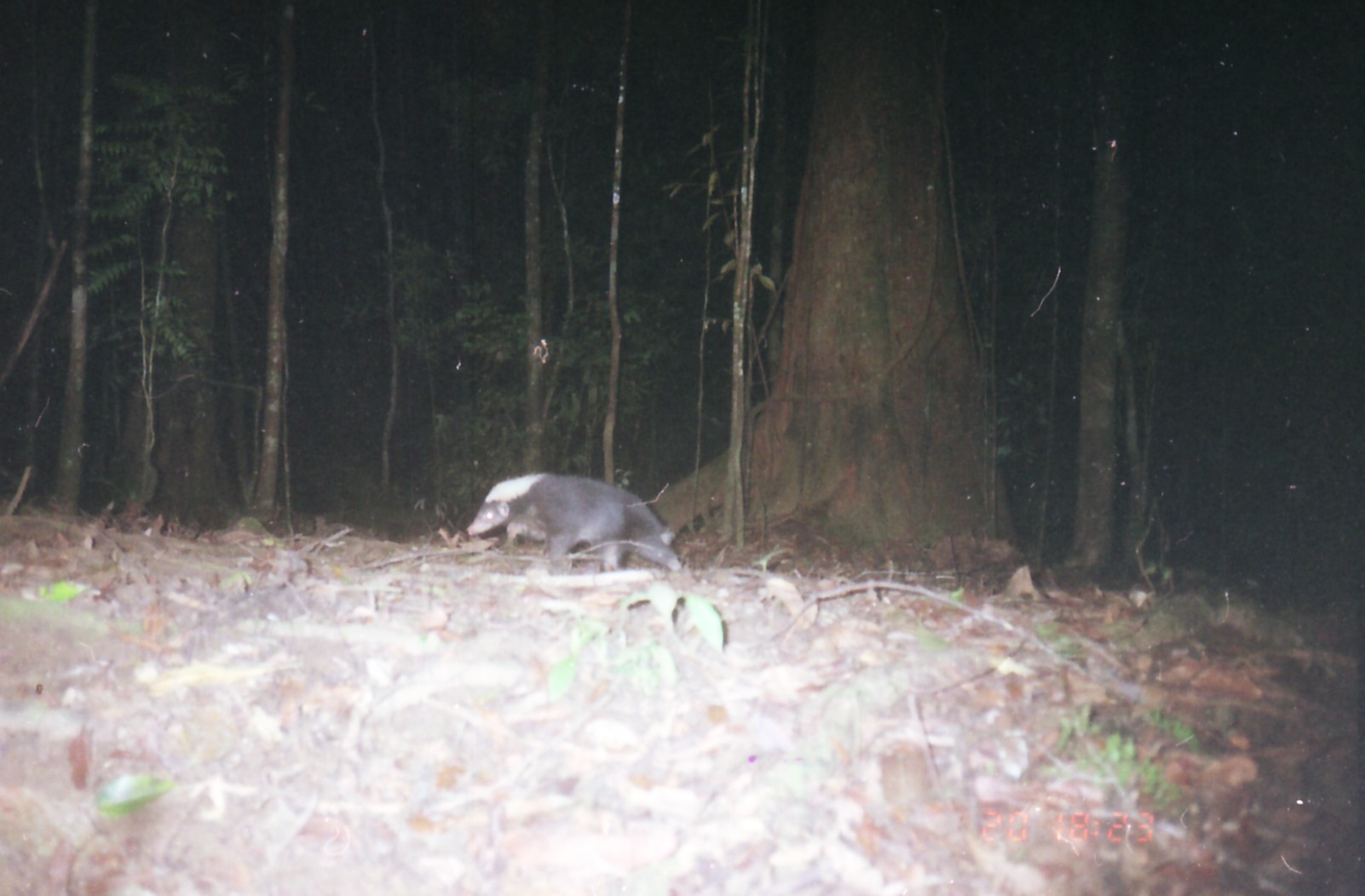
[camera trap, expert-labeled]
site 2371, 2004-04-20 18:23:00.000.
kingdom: Animalia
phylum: Chordata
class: Mammalia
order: Carnivora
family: Mephitidae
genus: Mydaus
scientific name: Mydaus javanensis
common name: sunda stink-badger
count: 1